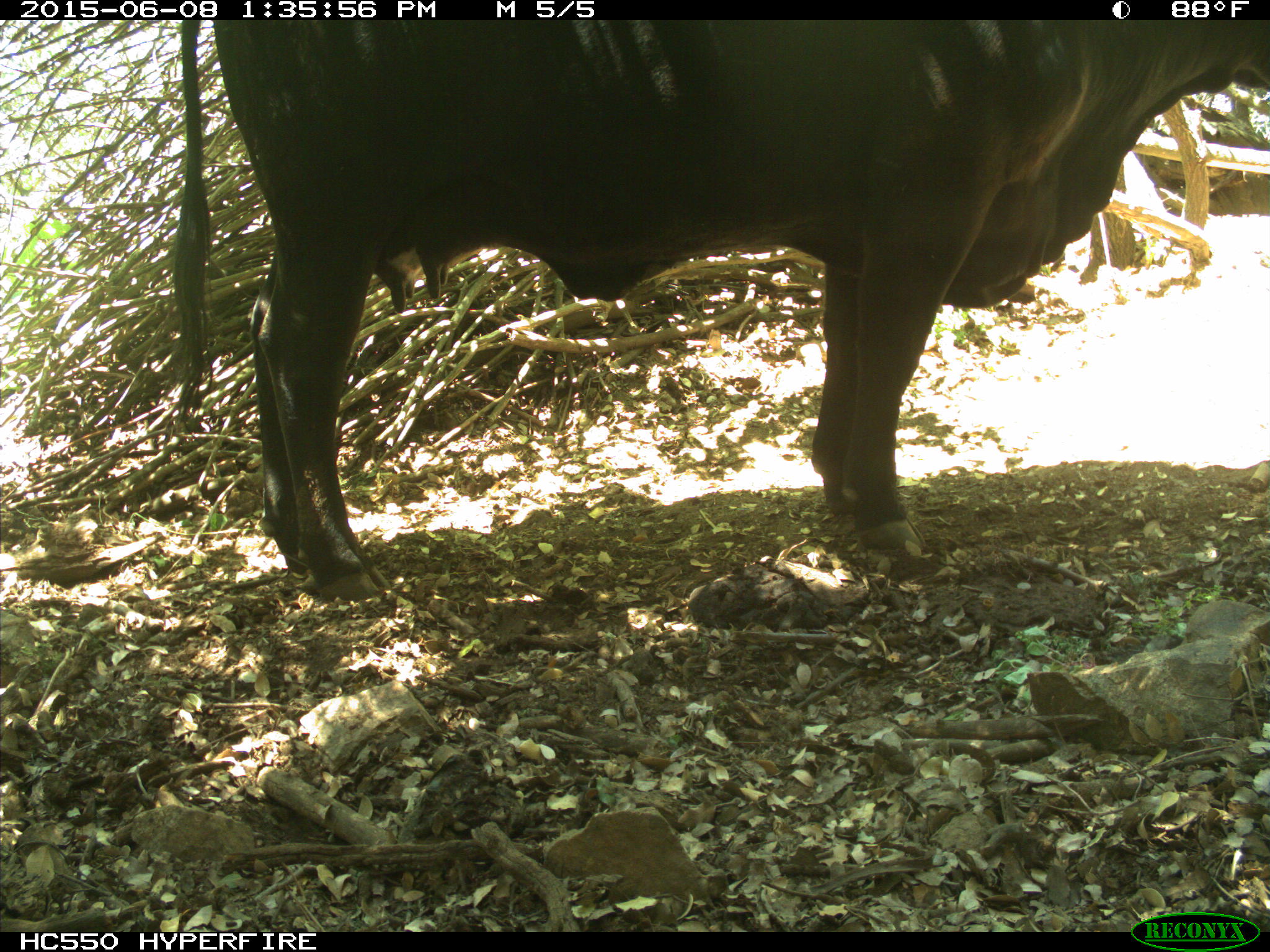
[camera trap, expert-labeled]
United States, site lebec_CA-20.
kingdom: Animalia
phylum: Chordata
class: Mammalia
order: Artiodactyla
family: Bovidae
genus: Bos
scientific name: Bos taurus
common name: domestic cow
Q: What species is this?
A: Bos taurus (domestic cow).